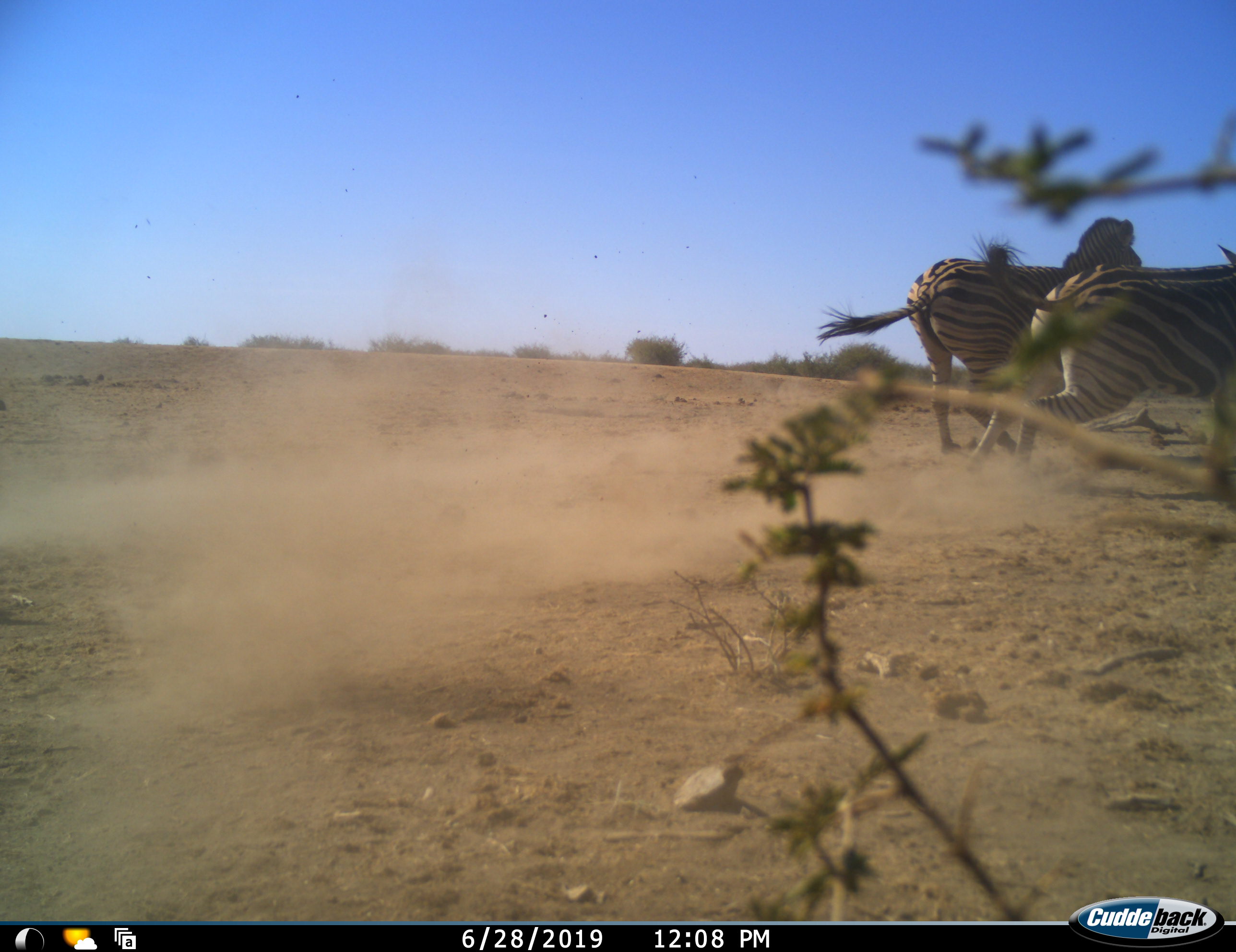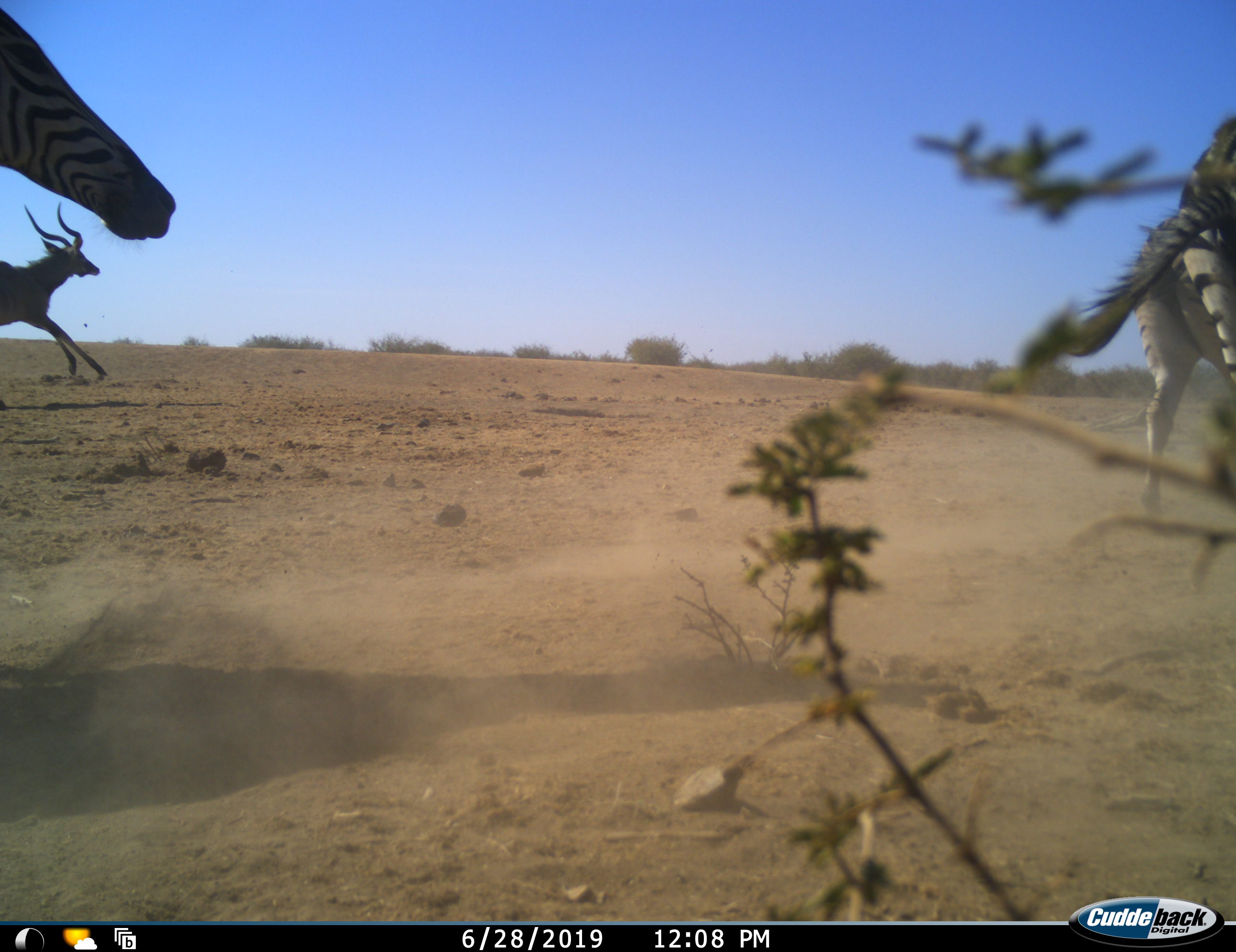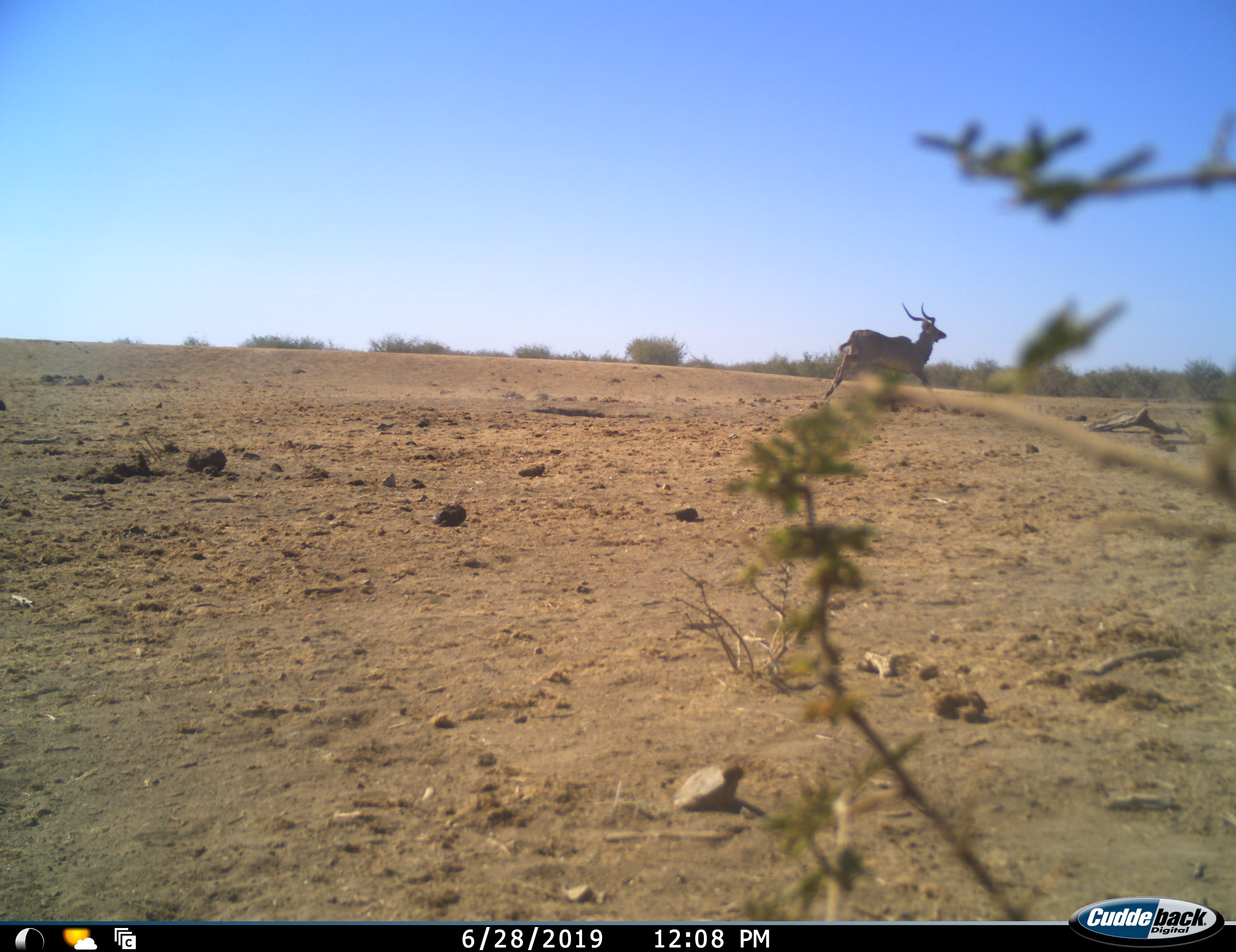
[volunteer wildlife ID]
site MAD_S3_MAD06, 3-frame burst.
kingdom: Animalia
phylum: Chordata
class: Mammalia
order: Artiodactyla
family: Bovidae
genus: Tragelaphus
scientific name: Tragelaphus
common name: kudu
Kudu (Tragelaphus), count 1. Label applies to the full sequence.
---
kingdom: Animalia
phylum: Chordata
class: Mammalia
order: Perissodactyla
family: Equidae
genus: Equus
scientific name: Equus quagga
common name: plains zebra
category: zebraplains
Zebraplains (plains zebra) (Equus quagga), count 3. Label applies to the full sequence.